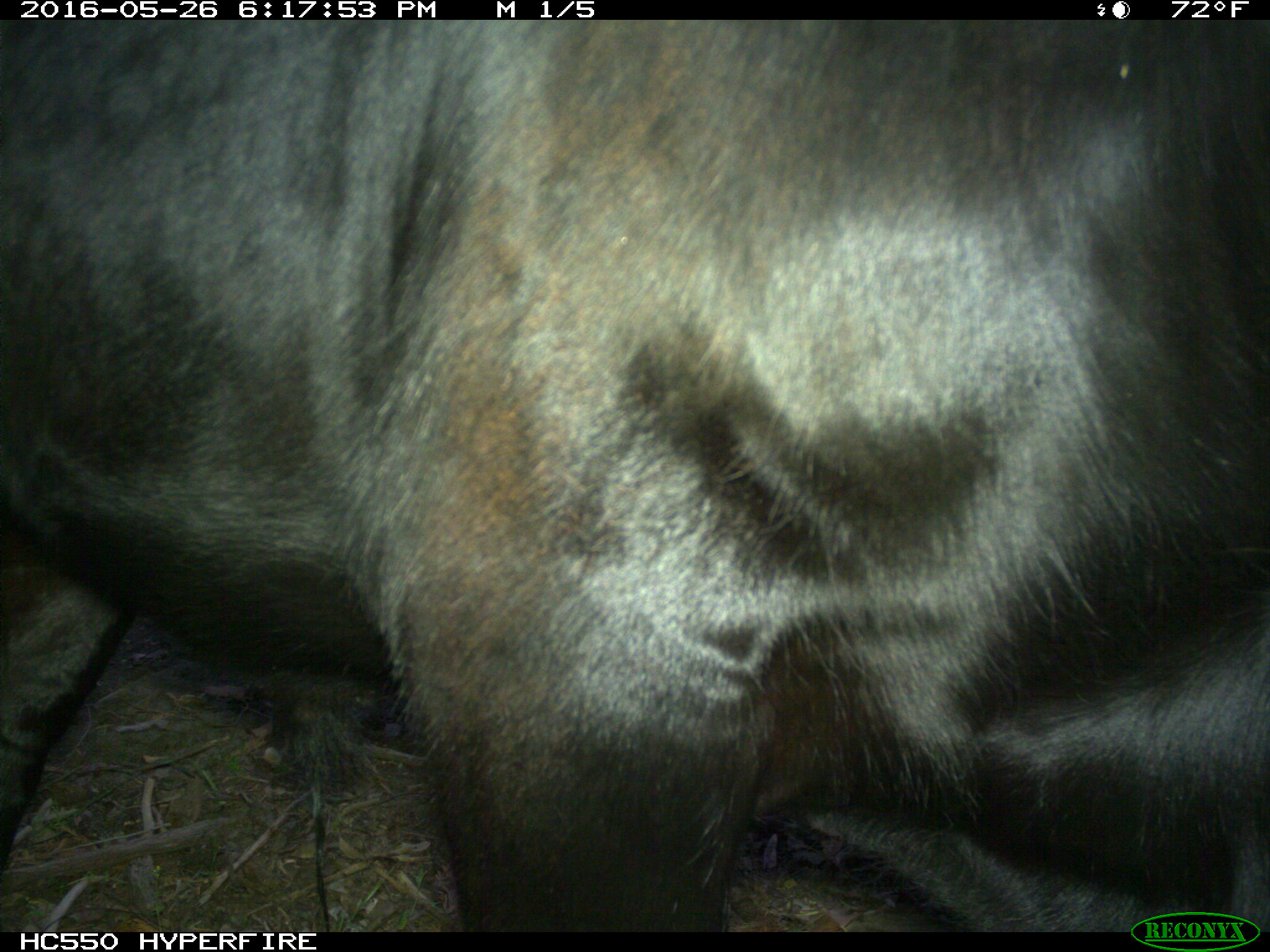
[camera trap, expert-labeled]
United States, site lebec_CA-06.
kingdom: Animalia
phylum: Chordata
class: Mammalia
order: Artiodactyla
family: Bovidae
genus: Bos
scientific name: Bos taurus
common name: domestic cow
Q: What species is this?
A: Bos taurus (domestic cow).